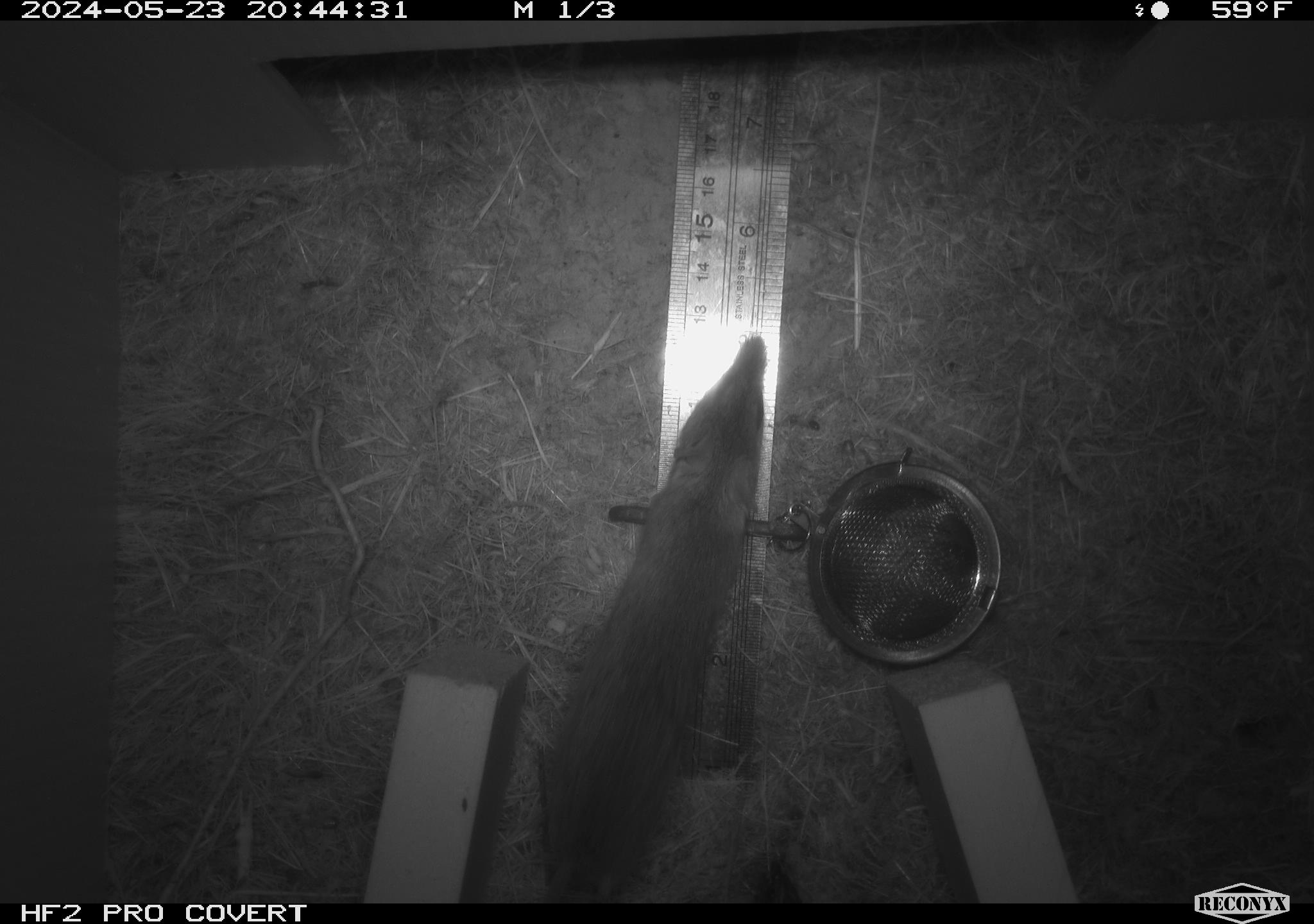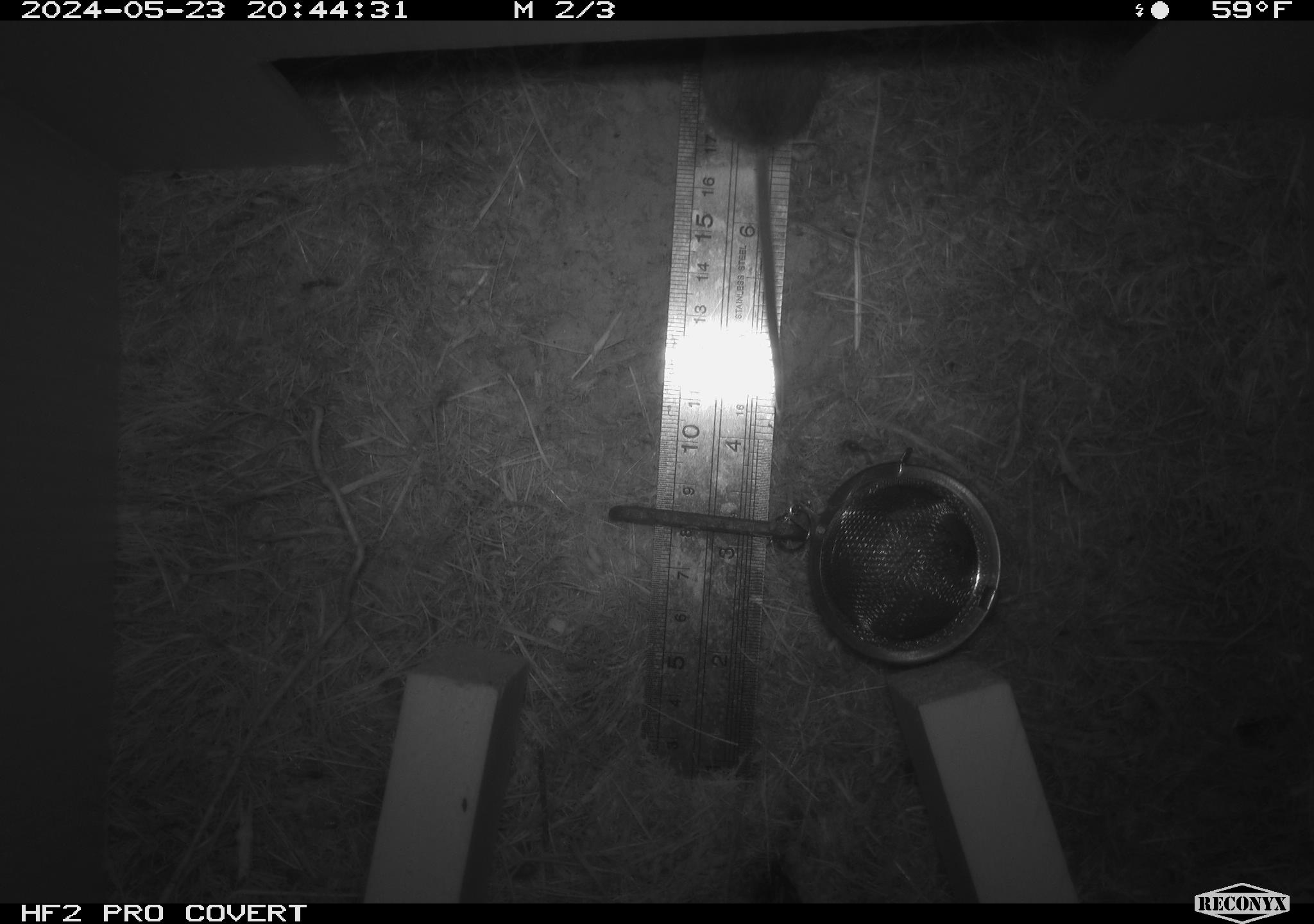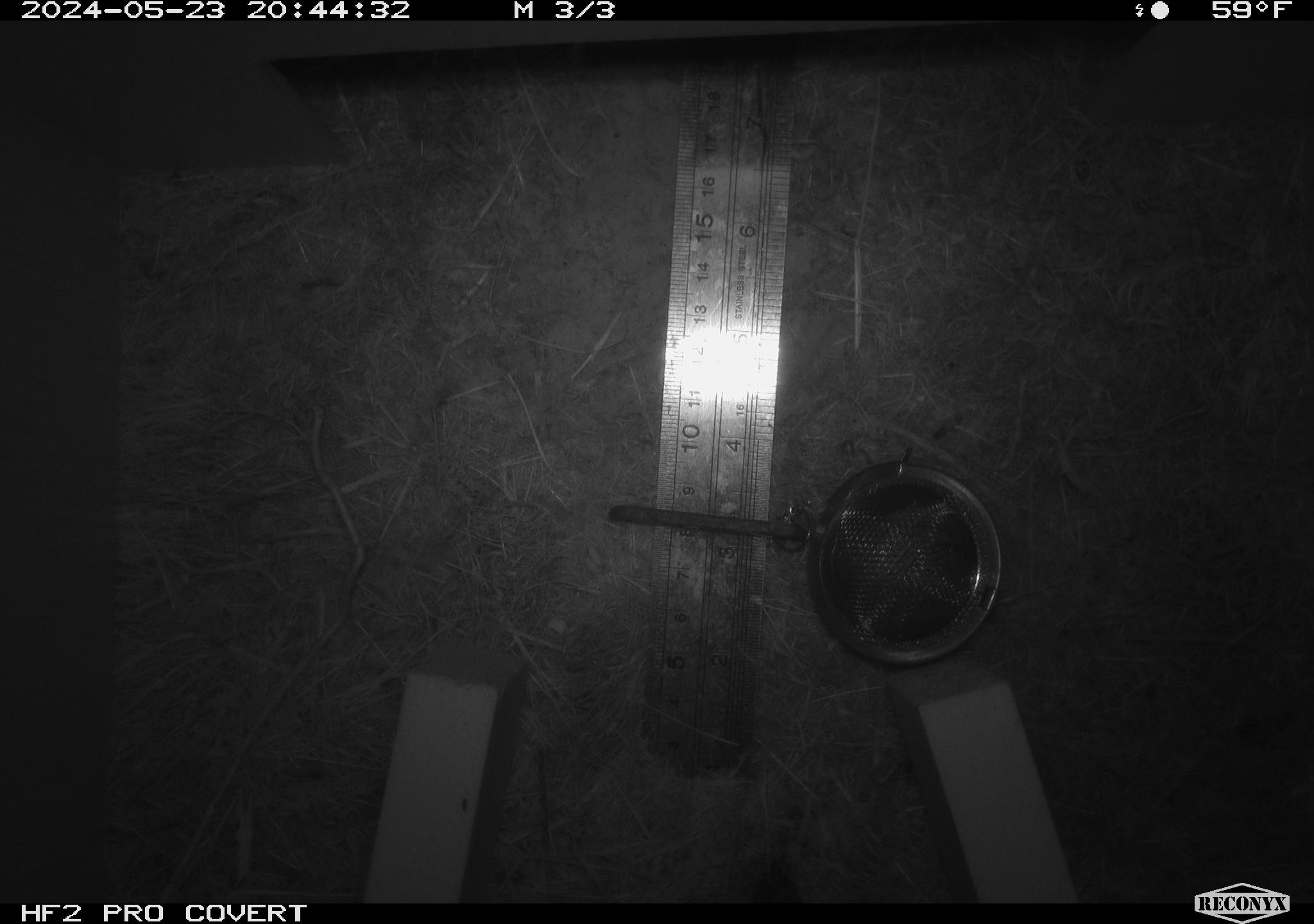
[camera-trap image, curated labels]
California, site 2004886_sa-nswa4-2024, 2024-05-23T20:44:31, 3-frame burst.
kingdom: Animalia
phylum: Chordata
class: Mammalia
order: Rodentia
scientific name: Rodentia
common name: rodent